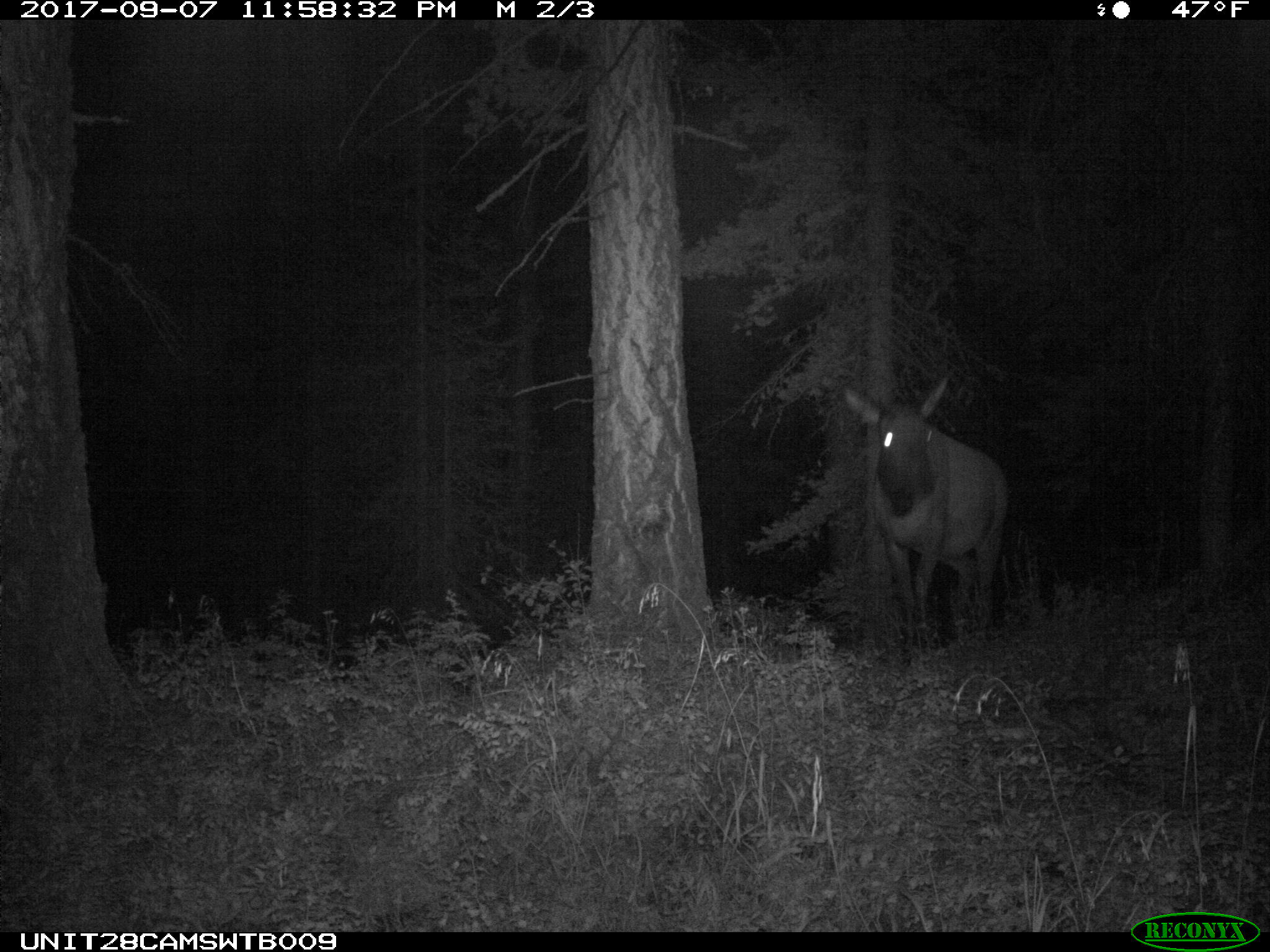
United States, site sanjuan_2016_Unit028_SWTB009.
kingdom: Animalia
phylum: Chordata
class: Mammalia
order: Artiodactyla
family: Cervidae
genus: Cervus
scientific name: Cervus elaphus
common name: red deer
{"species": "Cervus elaphus (red deer)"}